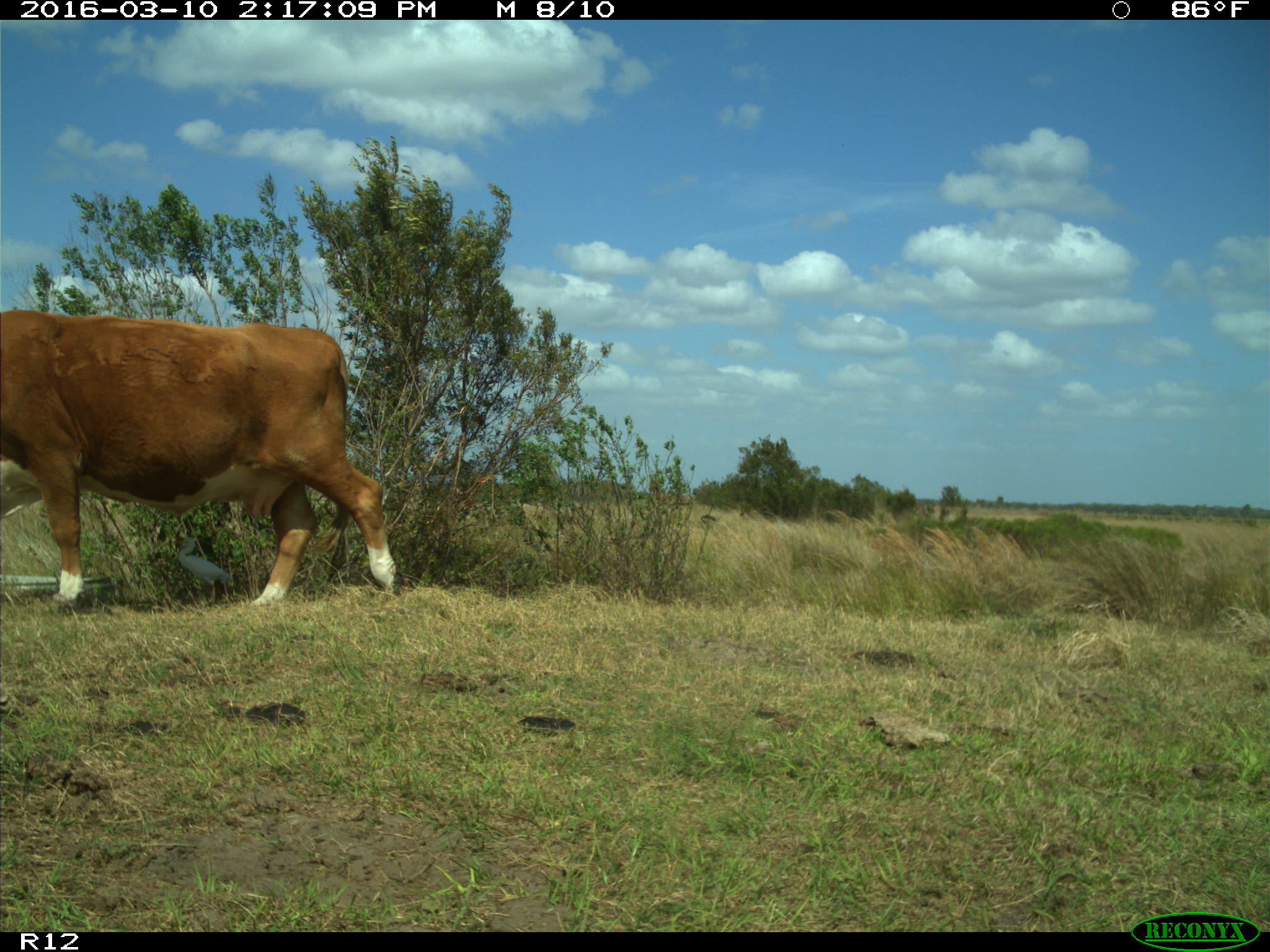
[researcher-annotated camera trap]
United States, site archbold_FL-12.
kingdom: Animalia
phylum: Chordata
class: Mammalia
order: Artiodactyla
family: Bovidae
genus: Bos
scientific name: Bos taurus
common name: domestic cow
Bos taurus (domestic cow).